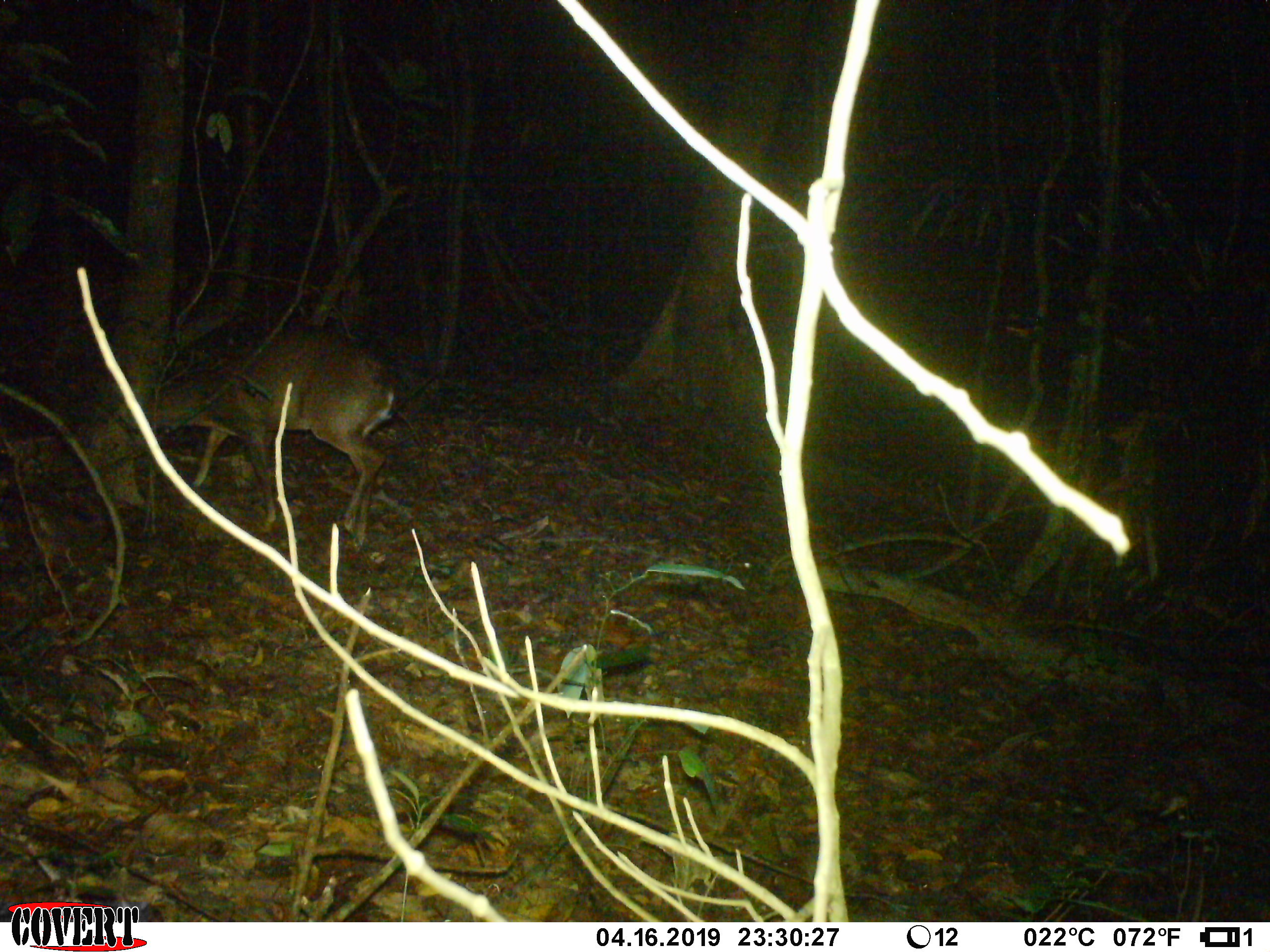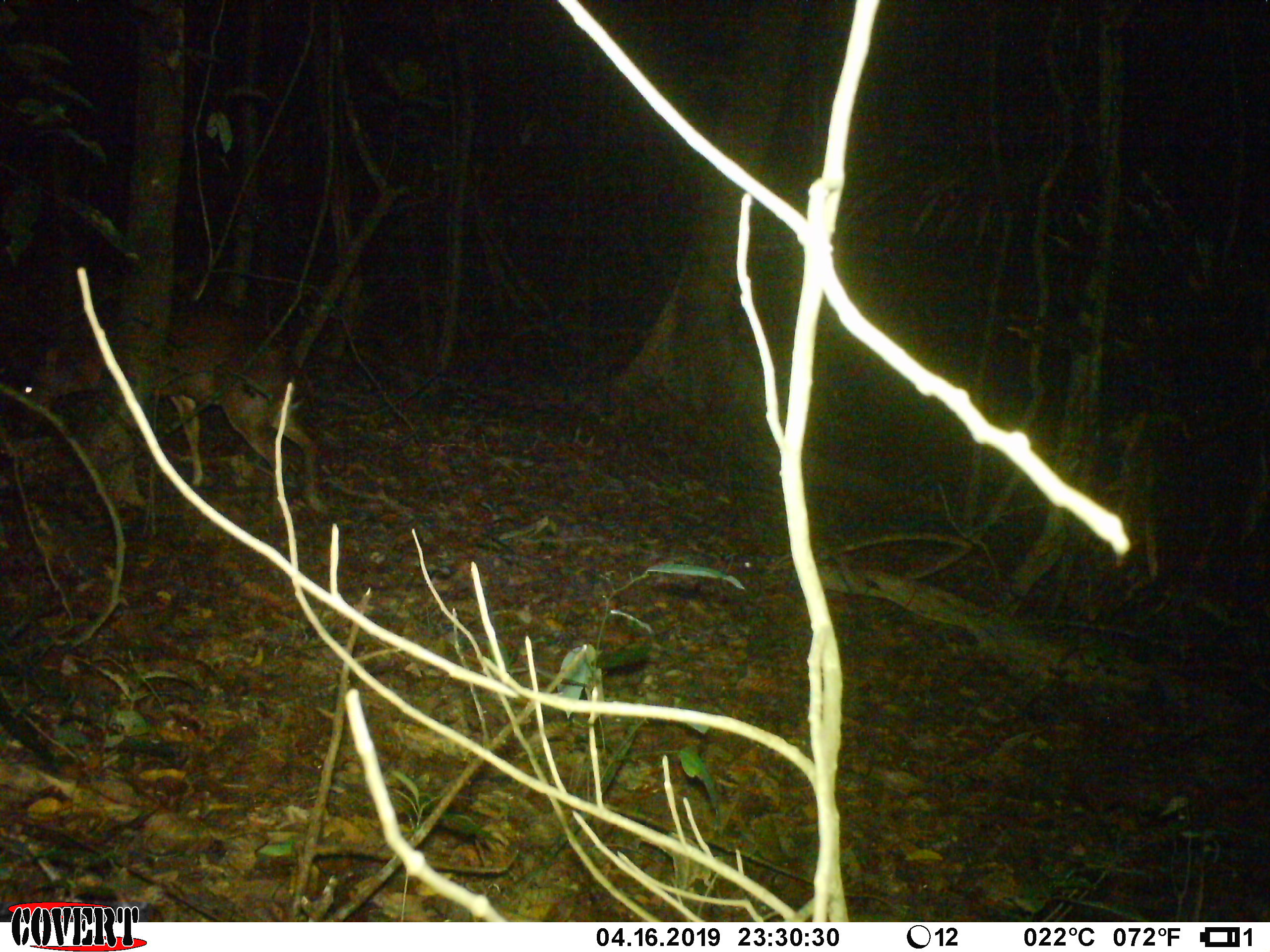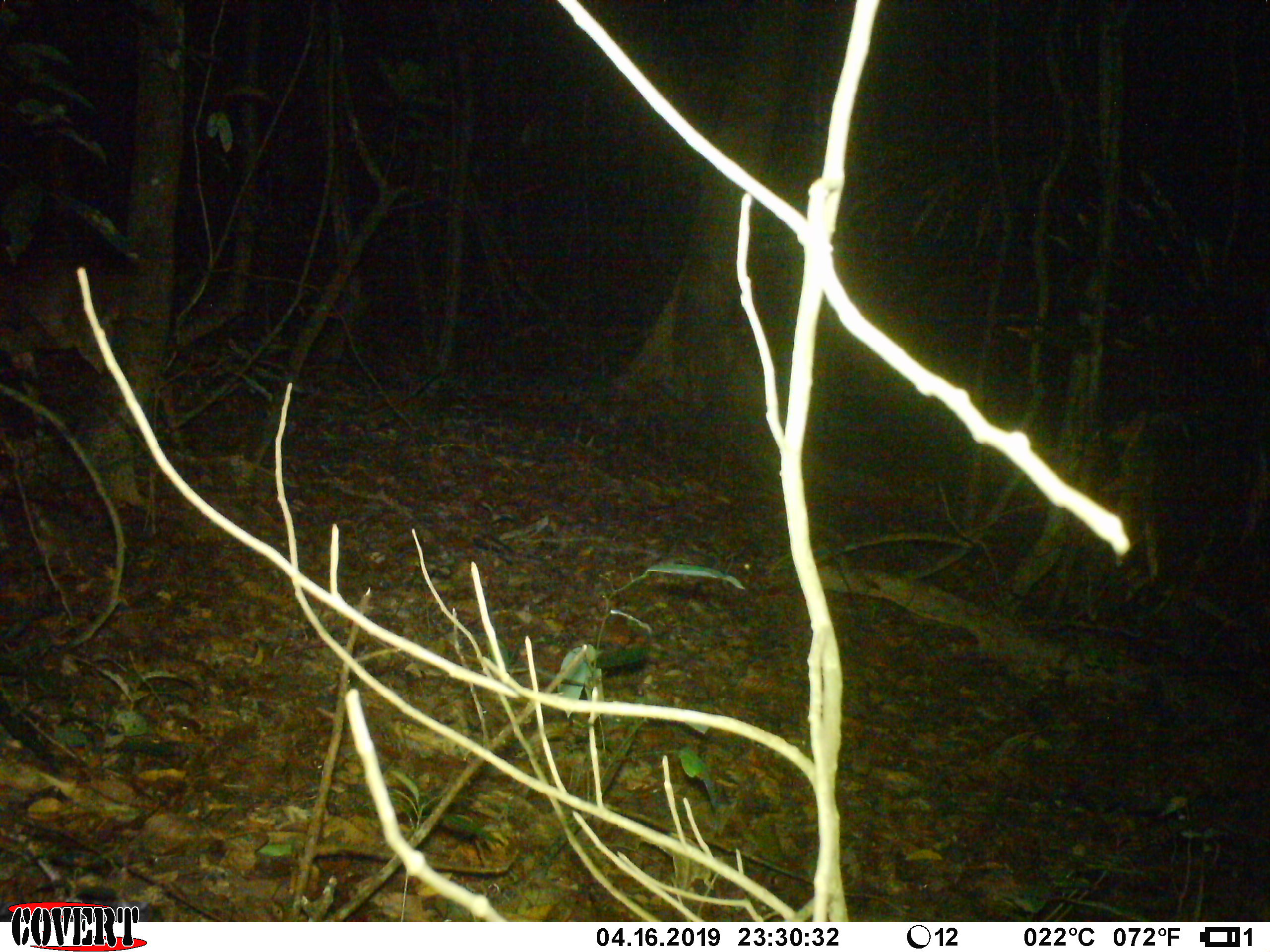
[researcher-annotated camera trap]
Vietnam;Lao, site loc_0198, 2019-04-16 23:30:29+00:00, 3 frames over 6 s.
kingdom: Animalia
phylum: Chordata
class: Mammalia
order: Artiodactyla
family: Cervidae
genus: Muntiacus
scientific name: Muntiacus vuquangensis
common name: large-antlered muntjac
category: large antlered muntjac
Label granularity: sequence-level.